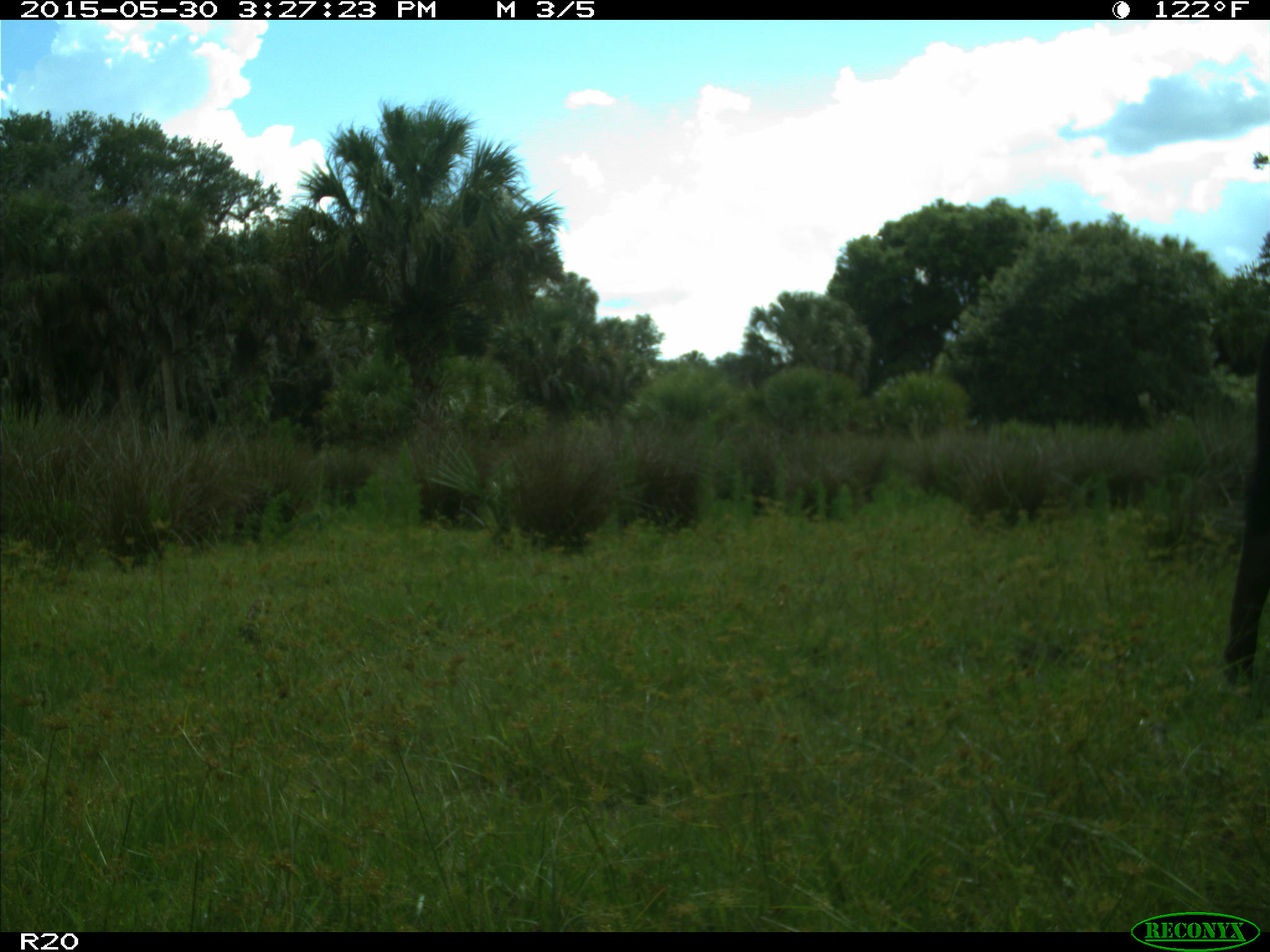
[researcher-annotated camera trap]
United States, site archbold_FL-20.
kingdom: Animalia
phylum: Chordata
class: Mammalia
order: Artiodactyla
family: Bovidae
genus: Bos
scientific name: Bos taurus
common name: domestic cow